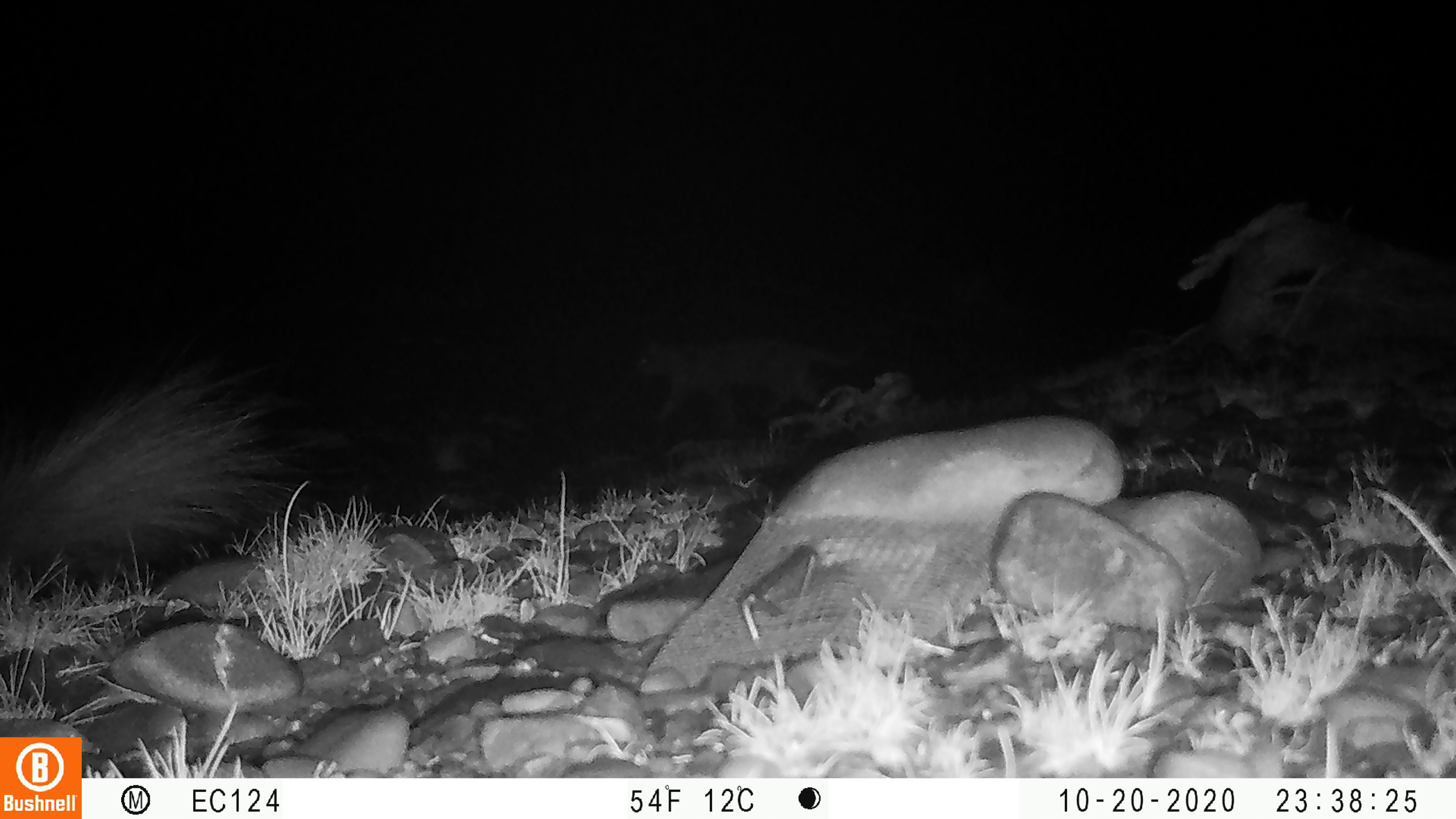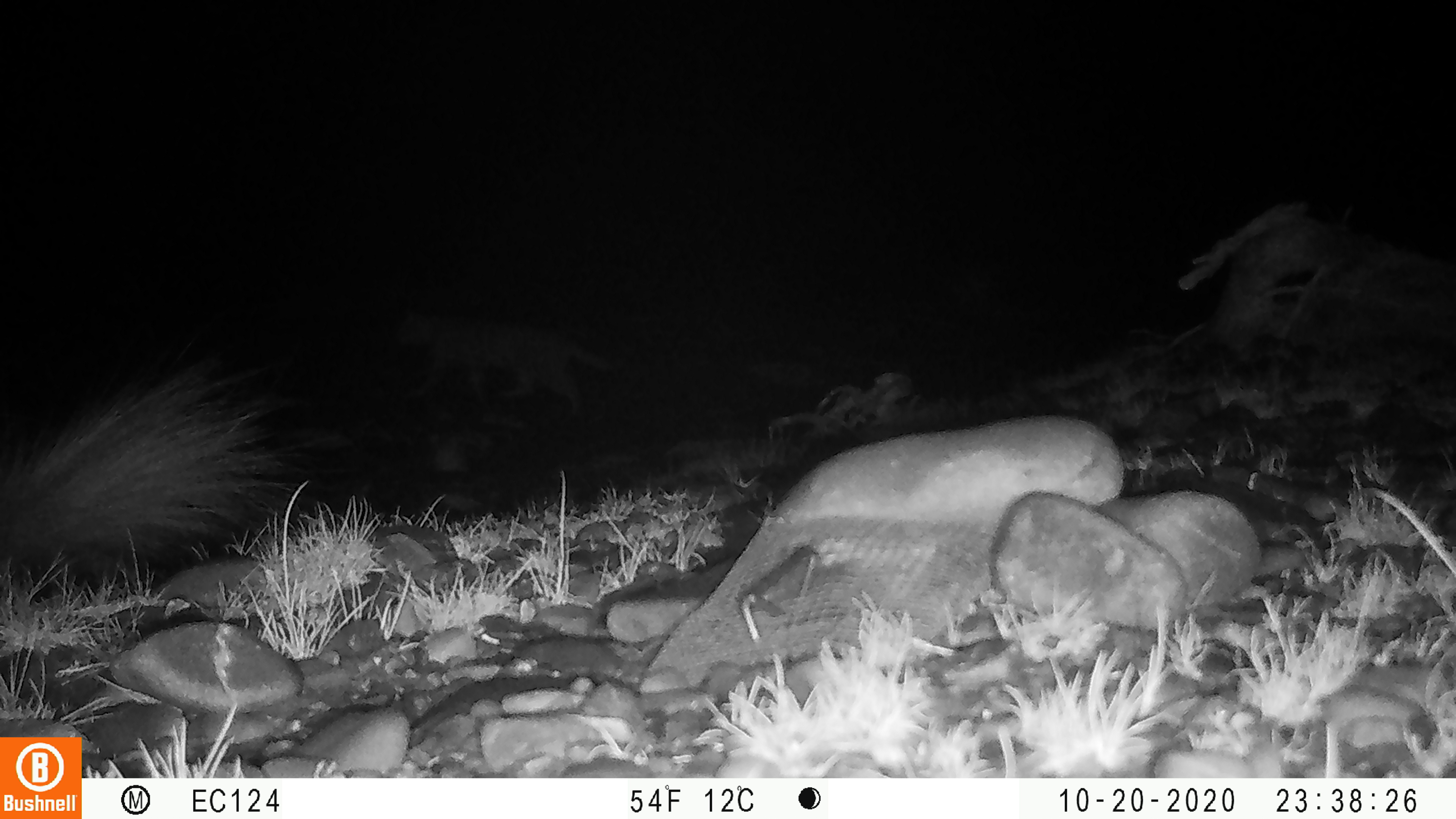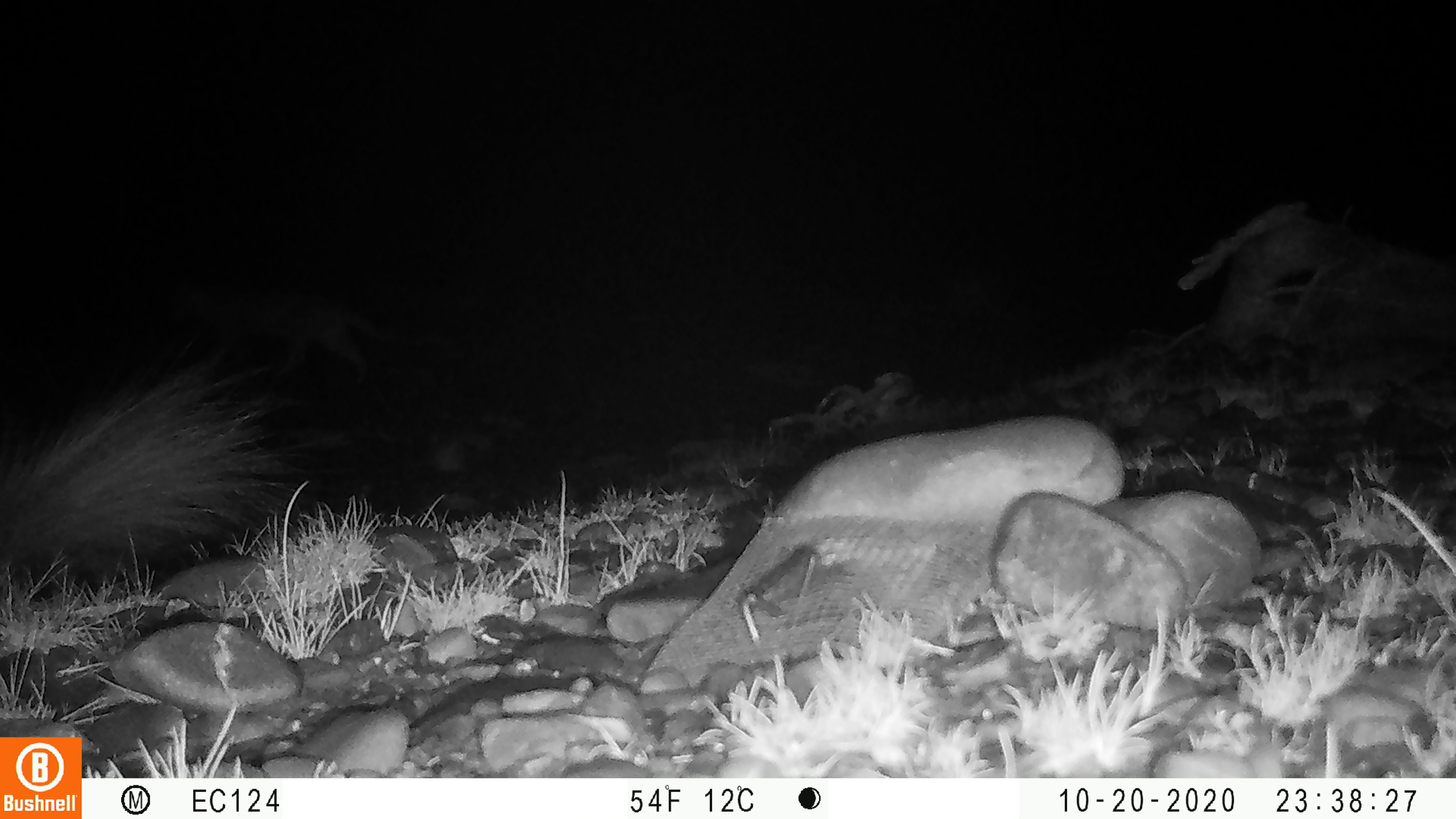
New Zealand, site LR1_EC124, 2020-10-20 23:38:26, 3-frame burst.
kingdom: Animalia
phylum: Chordata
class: Mammalia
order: Carnivora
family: Felidae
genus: Felis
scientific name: Felis catus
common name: domestic cat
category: cat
Cat (domestic cat) (Felis catus).